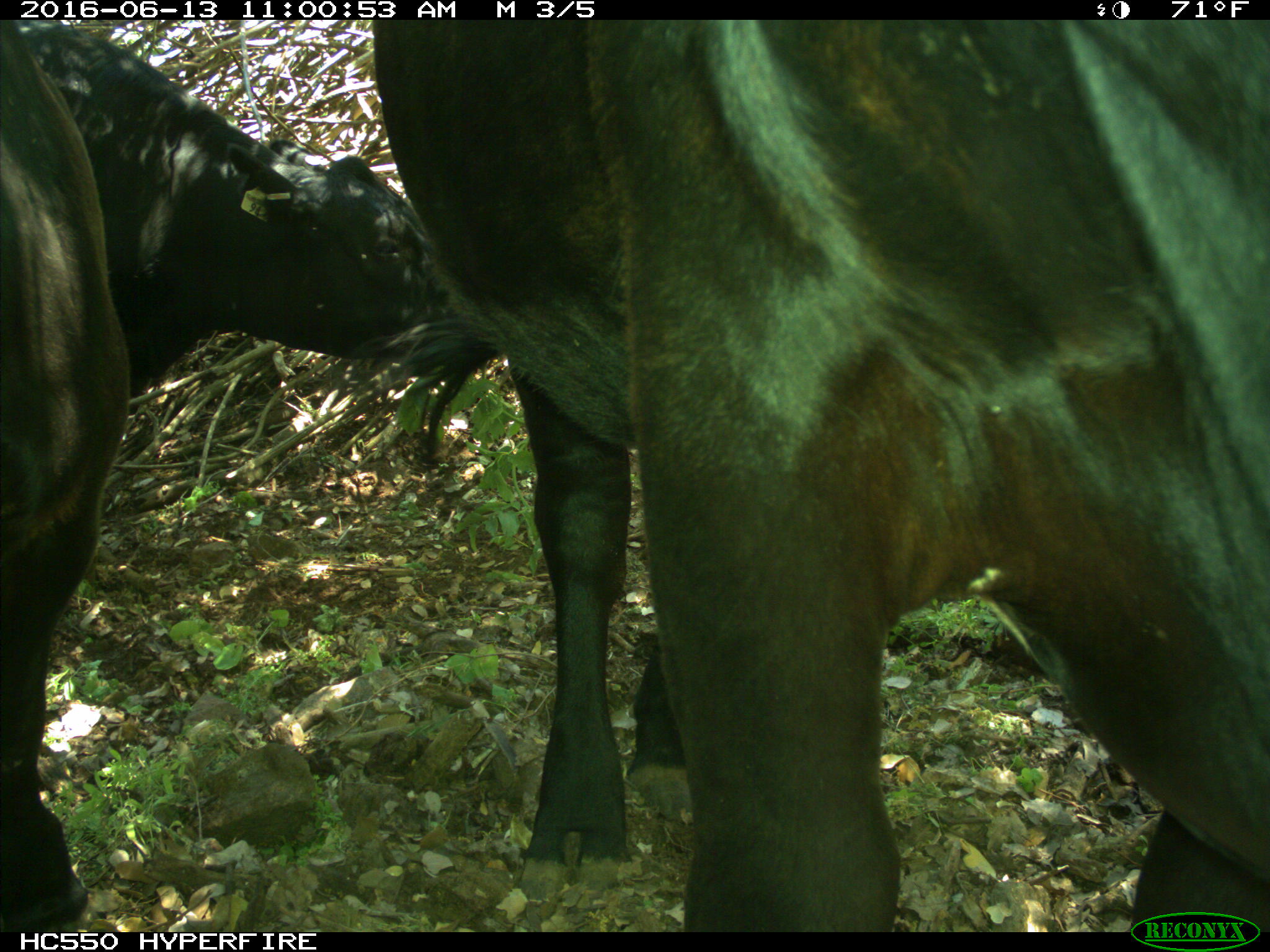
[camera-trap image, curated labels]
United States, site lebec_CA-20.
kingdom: Animalia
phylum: Chordata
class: Mammalia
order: Artiodactyla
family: Bovidae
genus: Bos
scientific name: Bos taurus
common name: domestic cow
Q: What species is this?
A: Bos taurus (domestic cow).